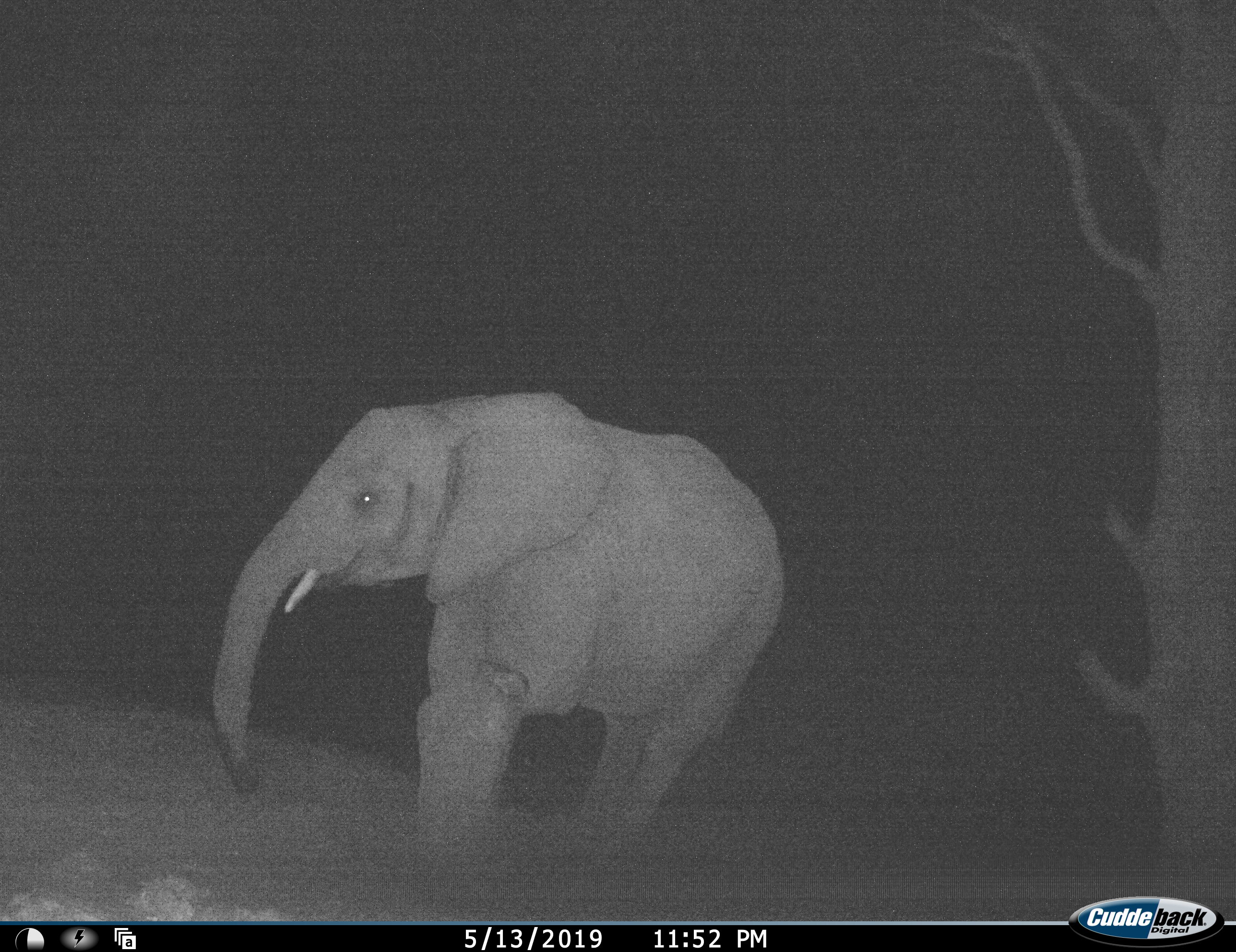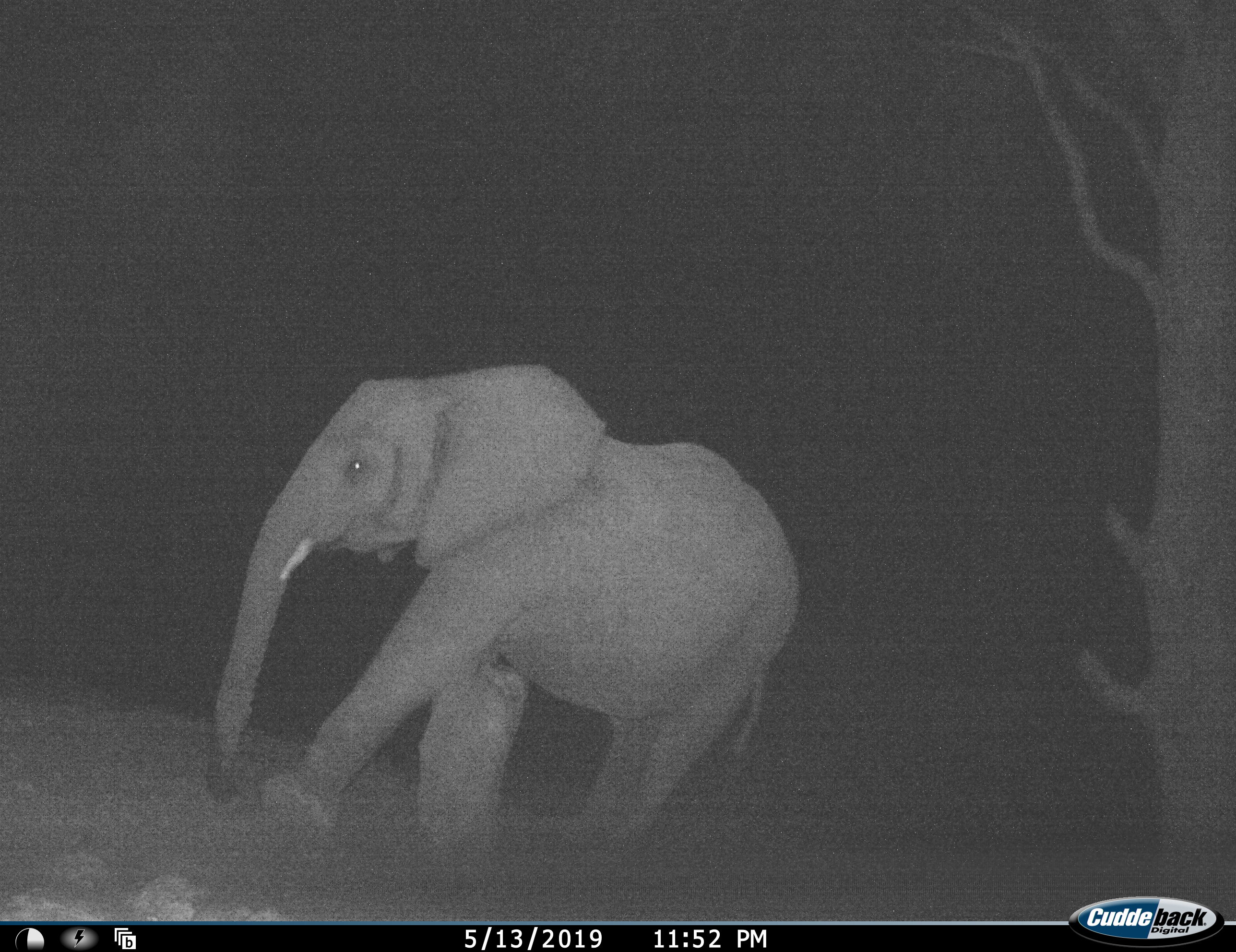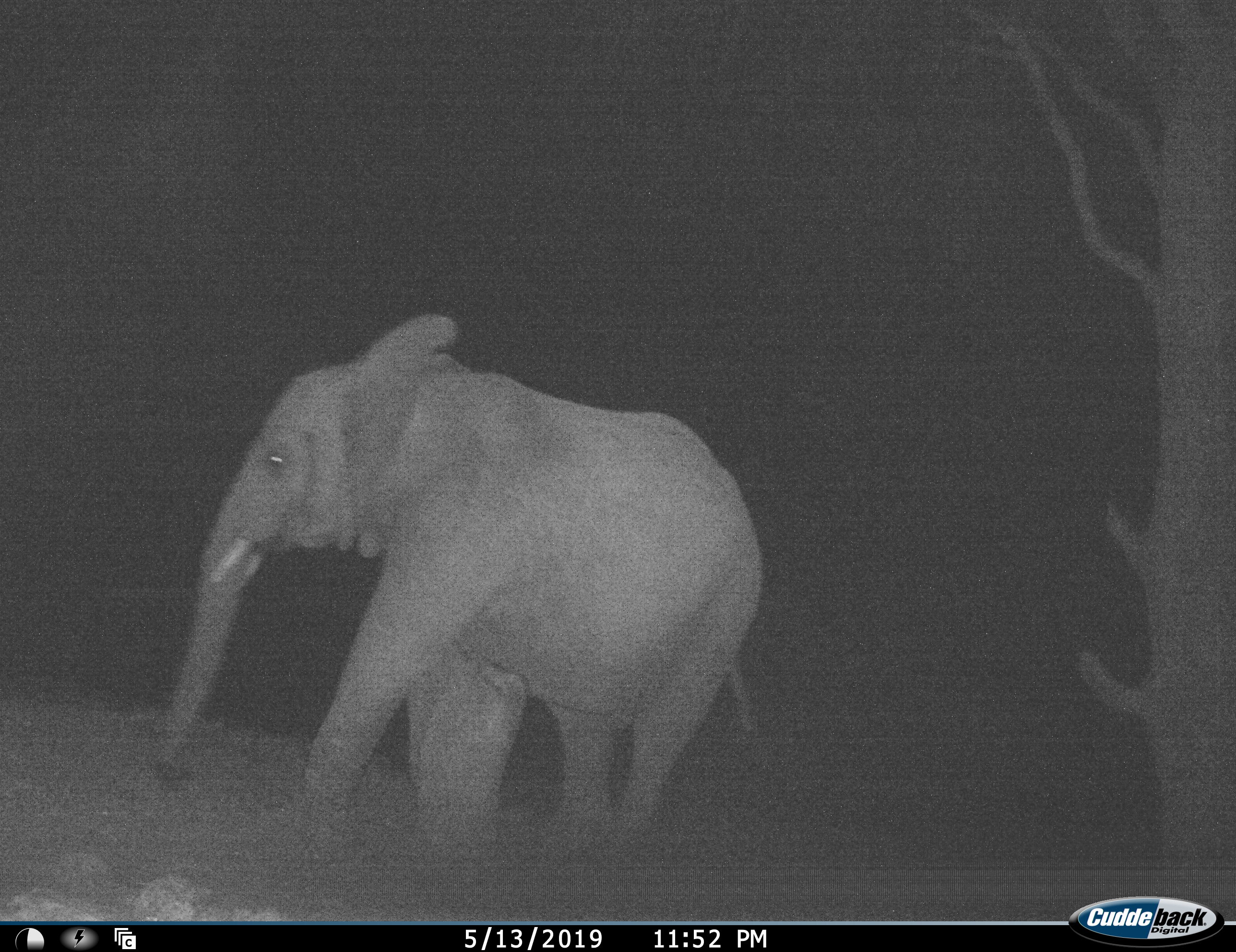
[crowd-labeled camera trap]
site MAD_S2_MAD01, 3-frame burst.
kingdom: Animalia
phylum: Chordata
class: Mammalia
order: Proboscidea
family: Elephantidae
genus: Loxodonta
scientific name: Loxodonta africana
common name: african bush elephant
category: elephant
Elephant (african bush elephant) (Loxodonta africana), count 1. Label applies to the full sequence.